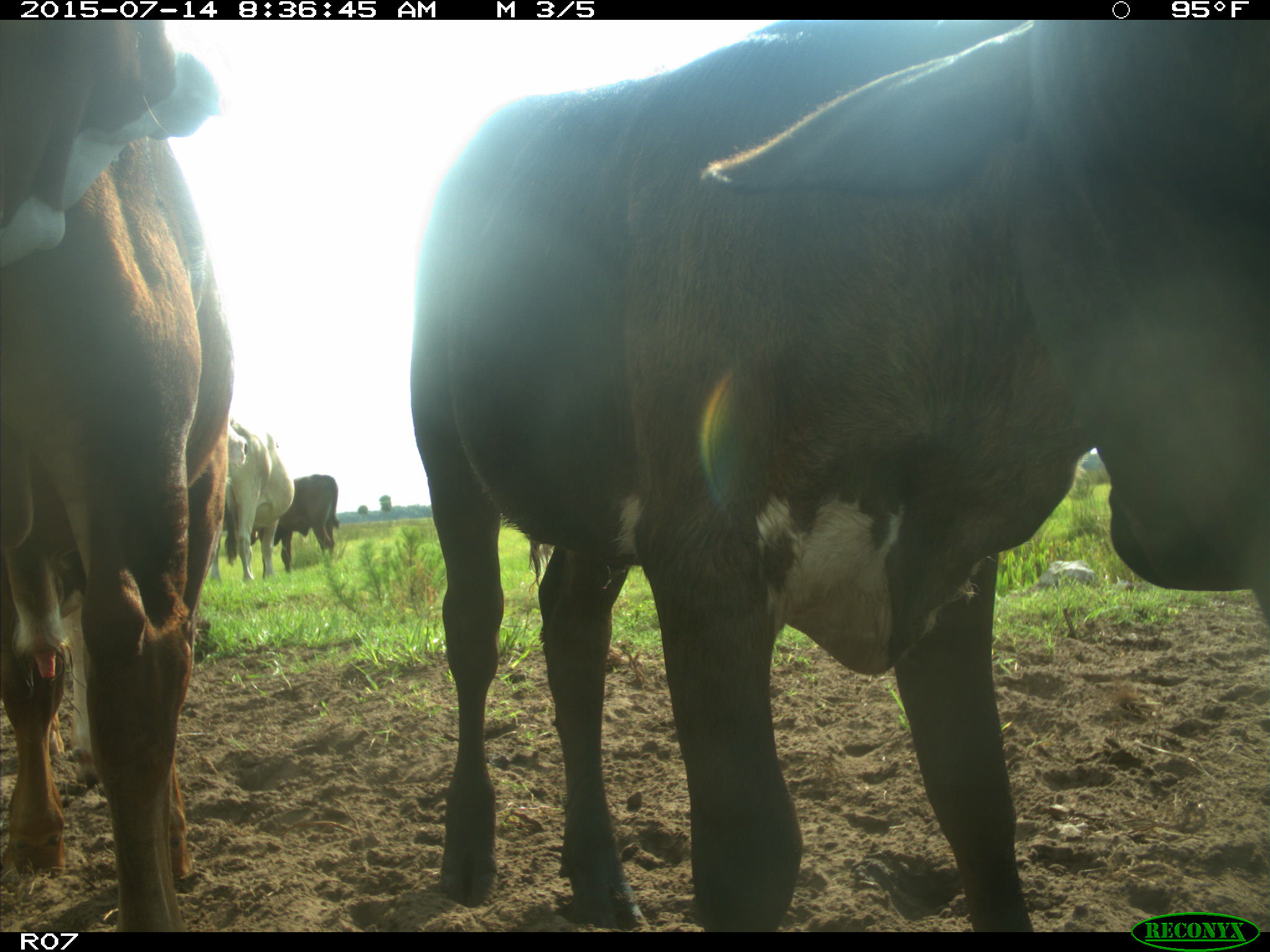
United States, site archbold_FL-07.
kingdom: Animalia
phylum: Chordata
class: Mammalia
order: Artiodactyla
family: Bovidae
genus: Bos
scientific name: Bos taurus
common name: domestic cow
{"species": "Bos taurus (domestic cow)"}